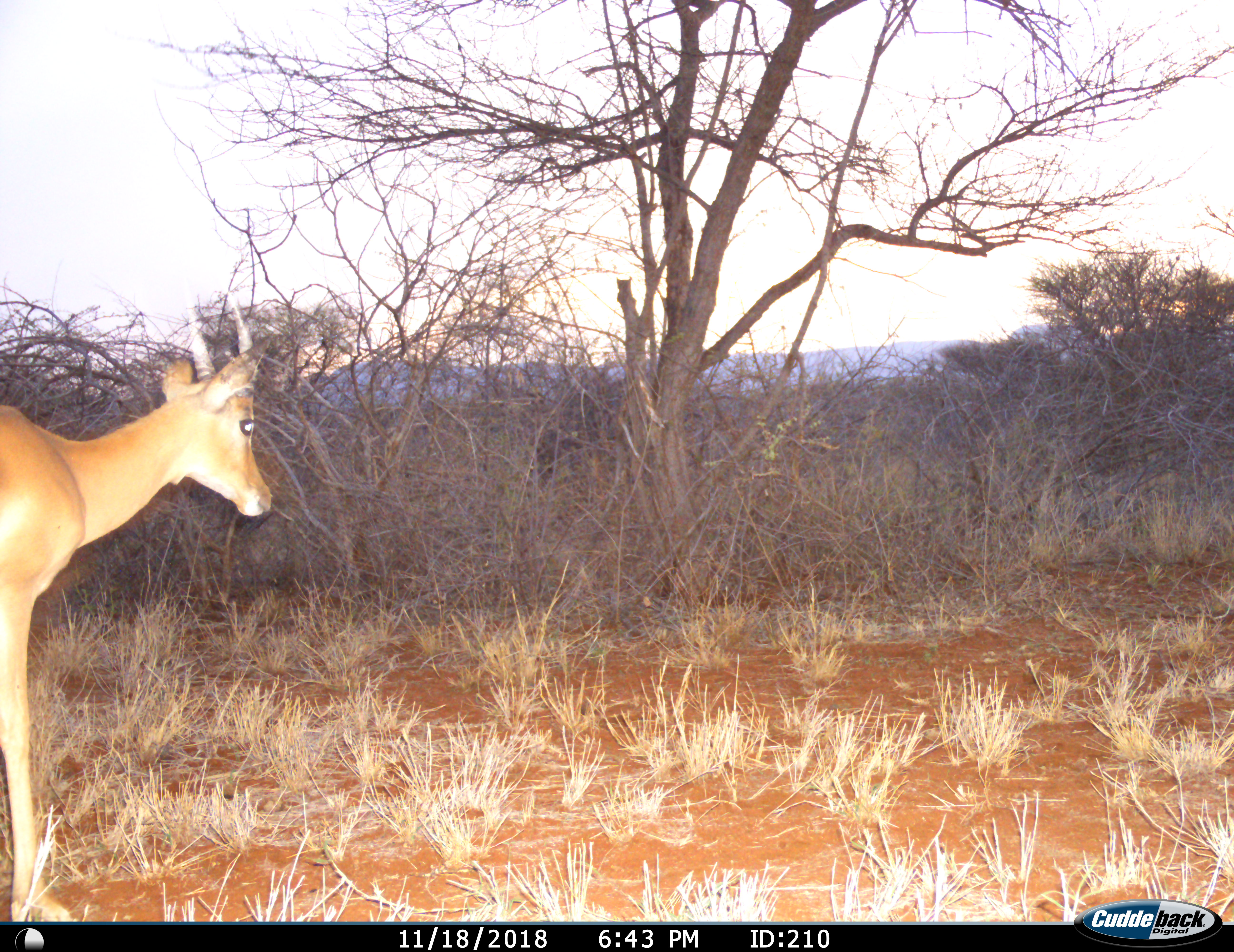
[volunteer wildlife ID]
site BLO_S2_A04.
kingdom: Animalia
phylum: Chordata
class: Mammalia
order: Artiodactyla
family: Bovidae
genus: Aepyceros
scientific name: Aepyceros melampus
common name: impala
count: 1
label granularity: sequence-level